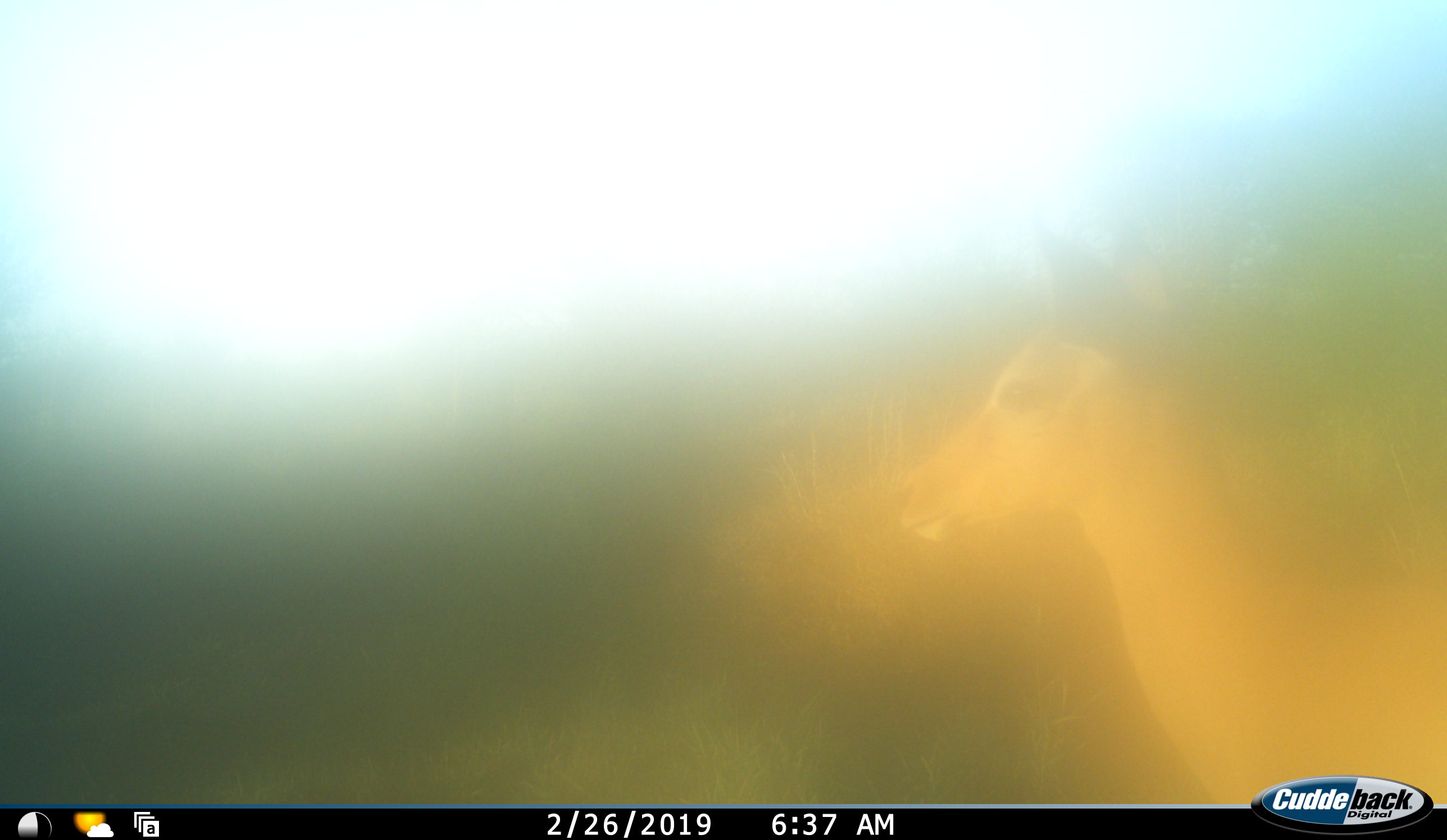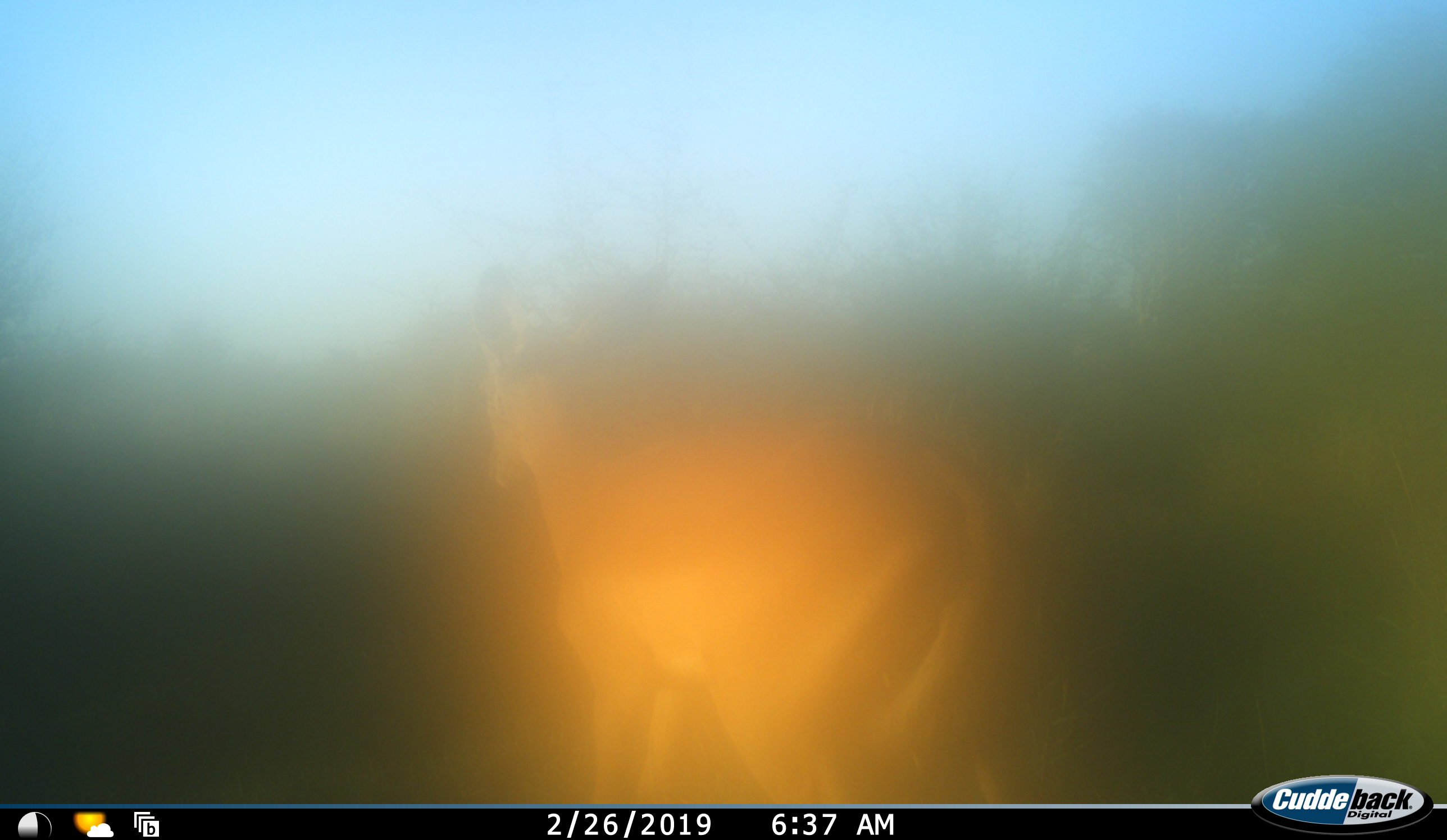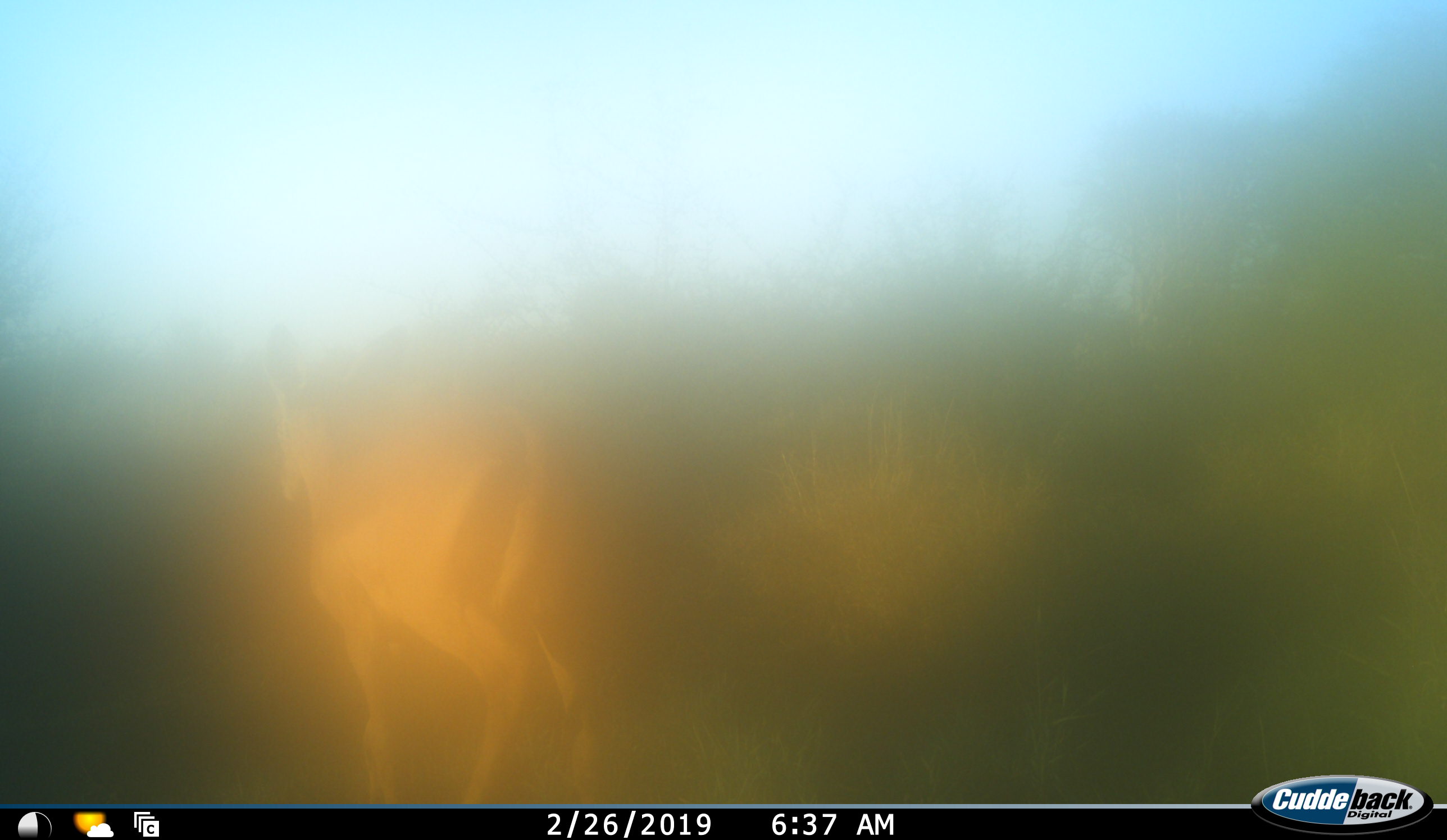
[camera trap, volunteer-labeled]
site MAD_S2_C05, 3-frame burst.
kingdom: Animalia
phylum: Chordata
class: Mammalia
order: Artiodactyla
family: Bovidae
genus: Aepyceros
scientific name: Aepyceros melampus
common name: impala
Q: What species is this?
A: Impala (Aepyceros melampus).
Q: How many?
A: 1.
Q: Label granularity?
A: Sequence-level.